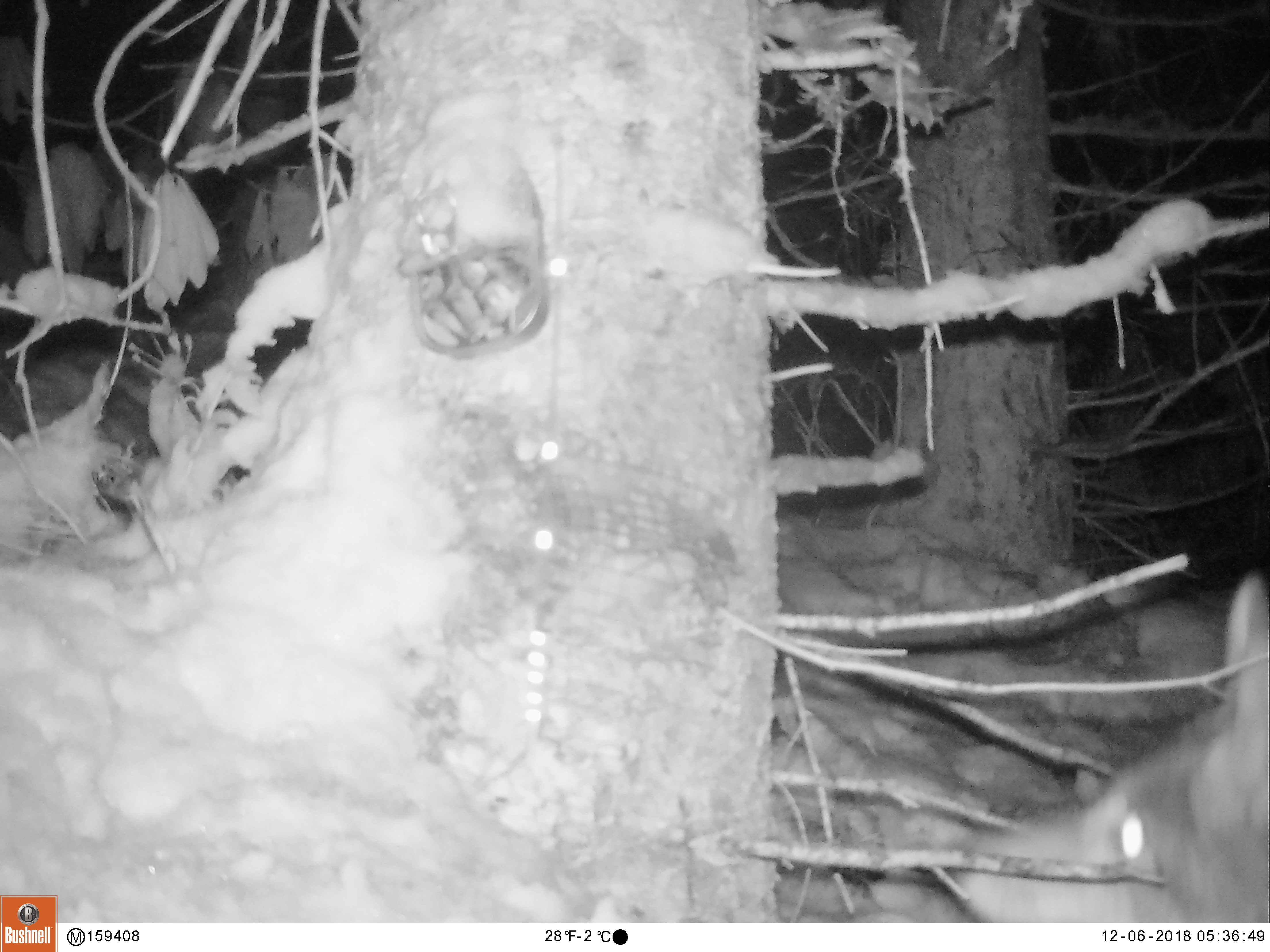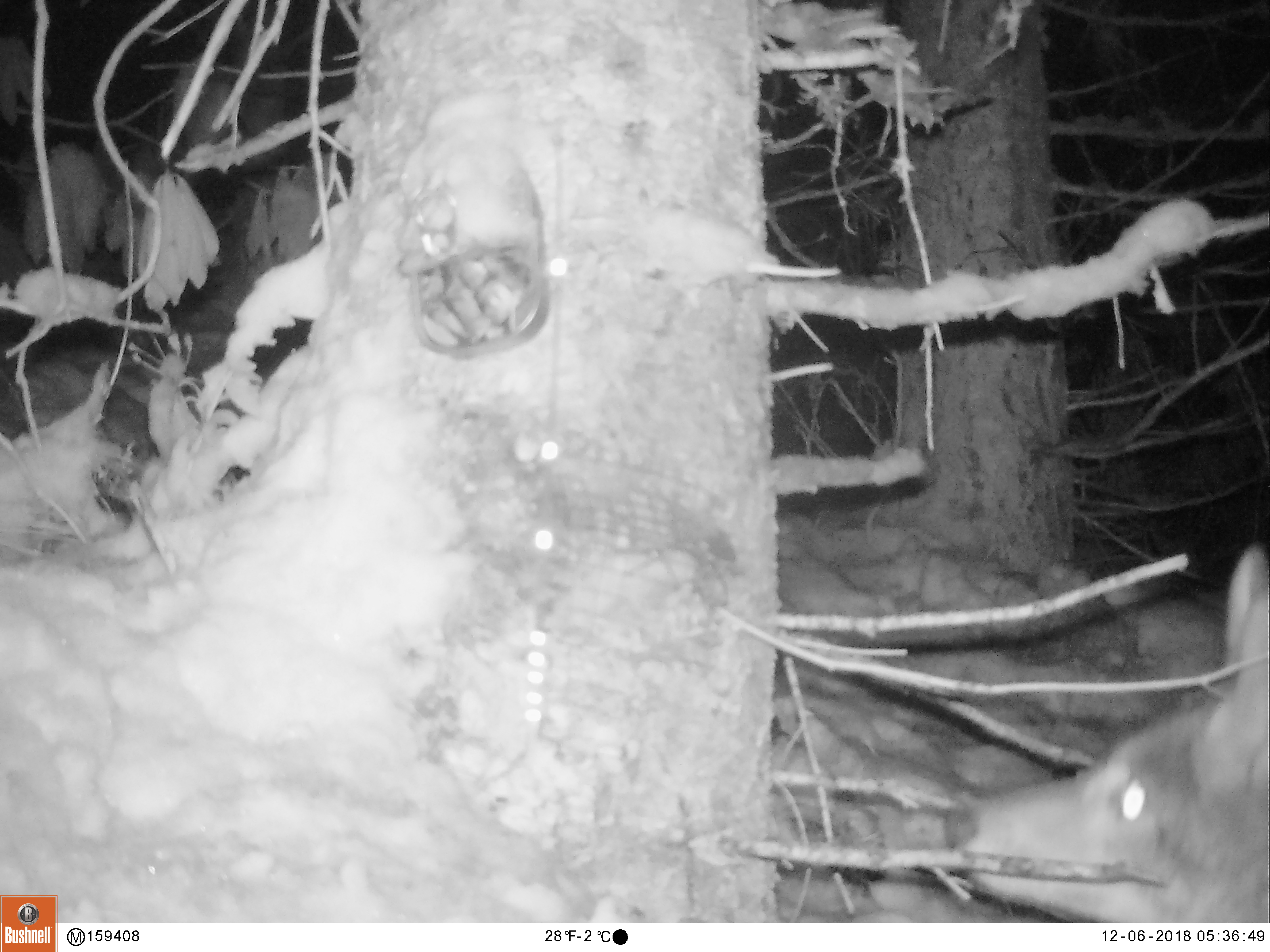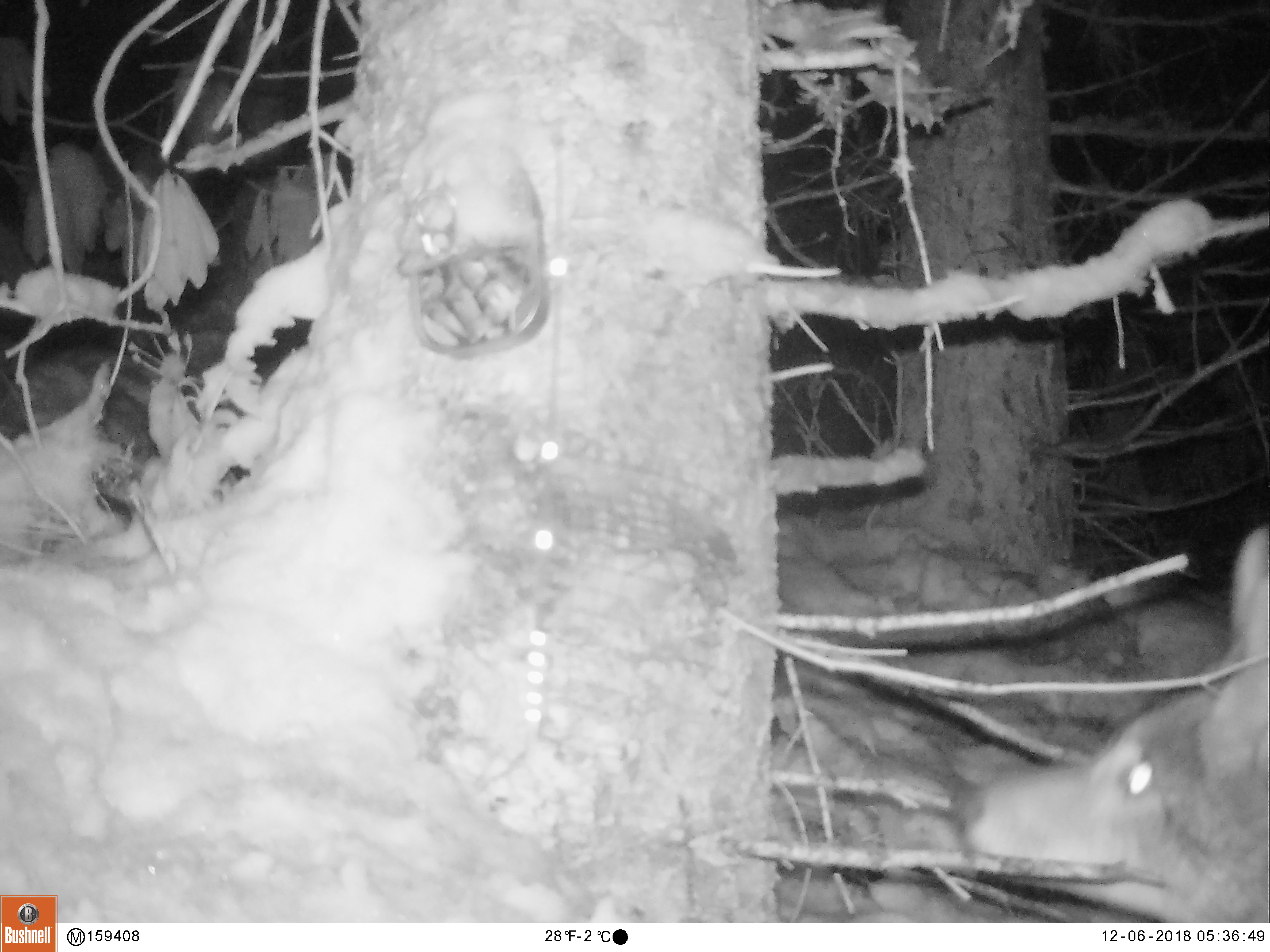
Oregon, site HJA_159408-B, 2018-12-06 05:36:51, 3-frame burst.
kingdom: Animalia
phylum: Chordata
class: Mammalia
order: Carnivora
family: Canidae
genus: Canis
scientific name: Canis latrans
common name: coyote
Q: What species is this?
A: Coyote (Canis latrans).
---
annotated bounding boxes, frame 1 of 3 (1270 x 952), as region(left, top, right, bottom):
coyote: region(924, 564, 1265, 919)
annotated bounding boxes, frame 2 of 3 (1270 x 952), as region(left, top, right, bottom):
coyote: region(923, 536, 1265, 922)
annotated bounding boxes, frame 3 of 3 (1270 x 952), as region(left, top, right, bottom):
coyote: region(944, 519, 1265, 920)